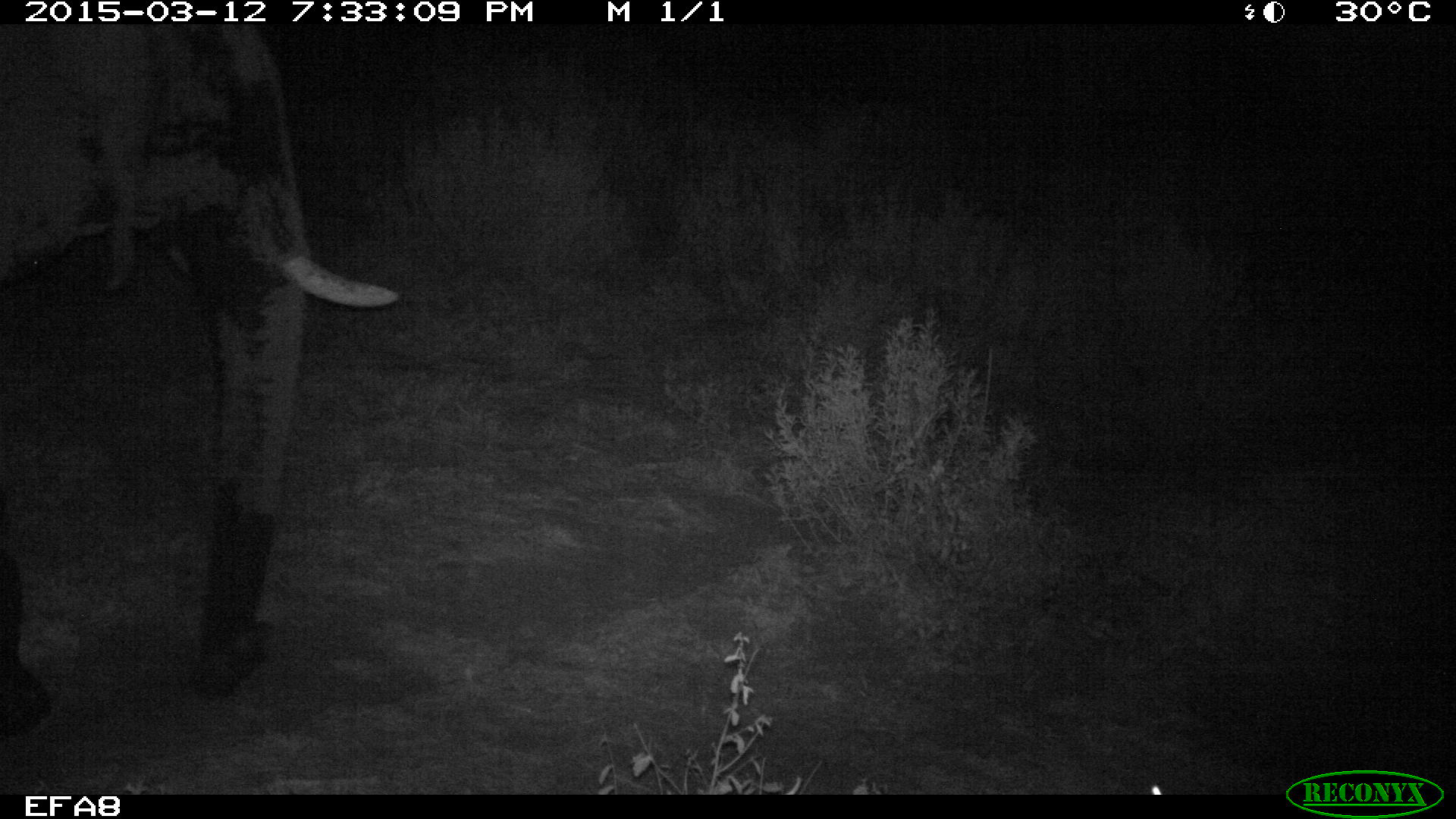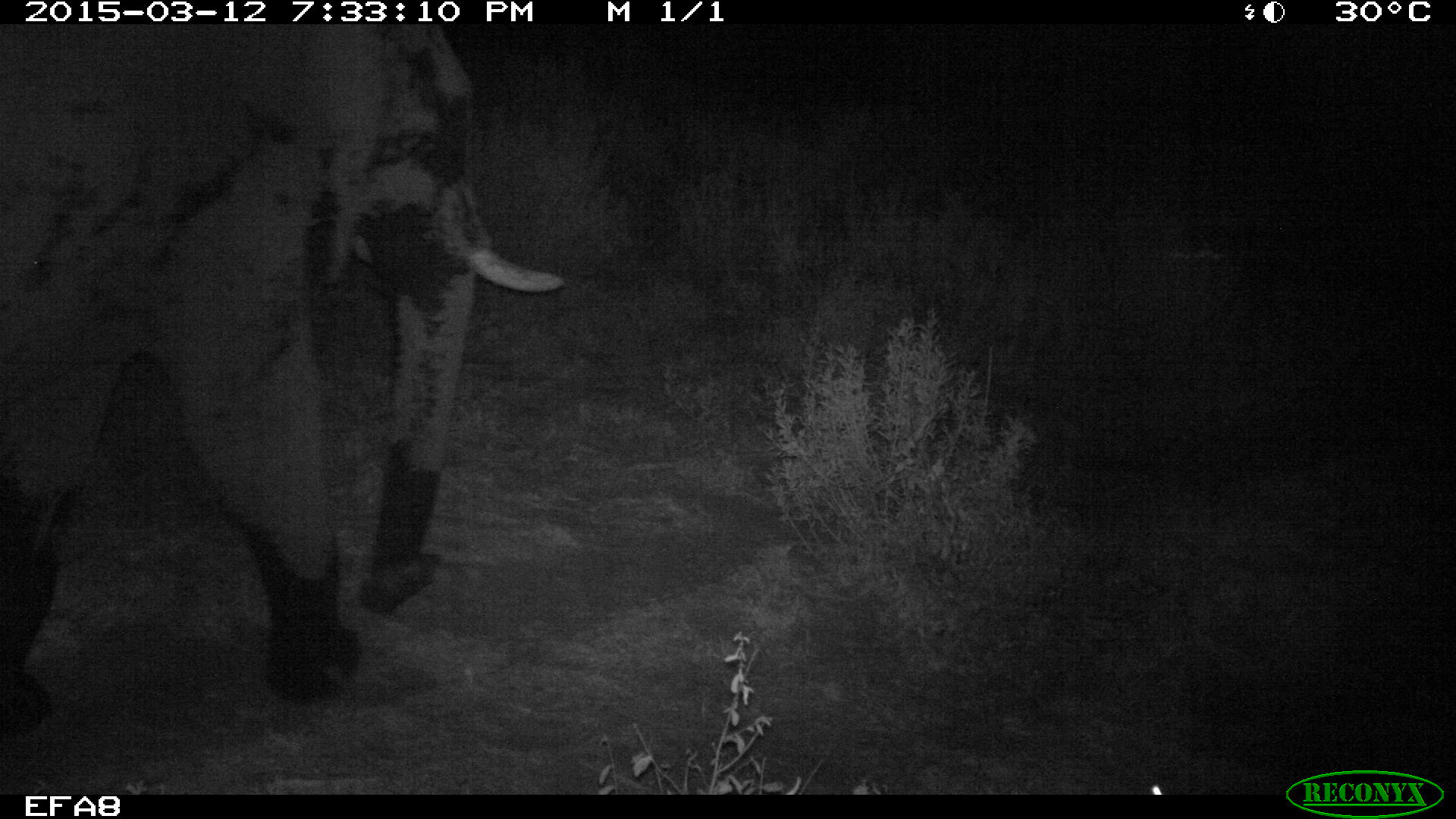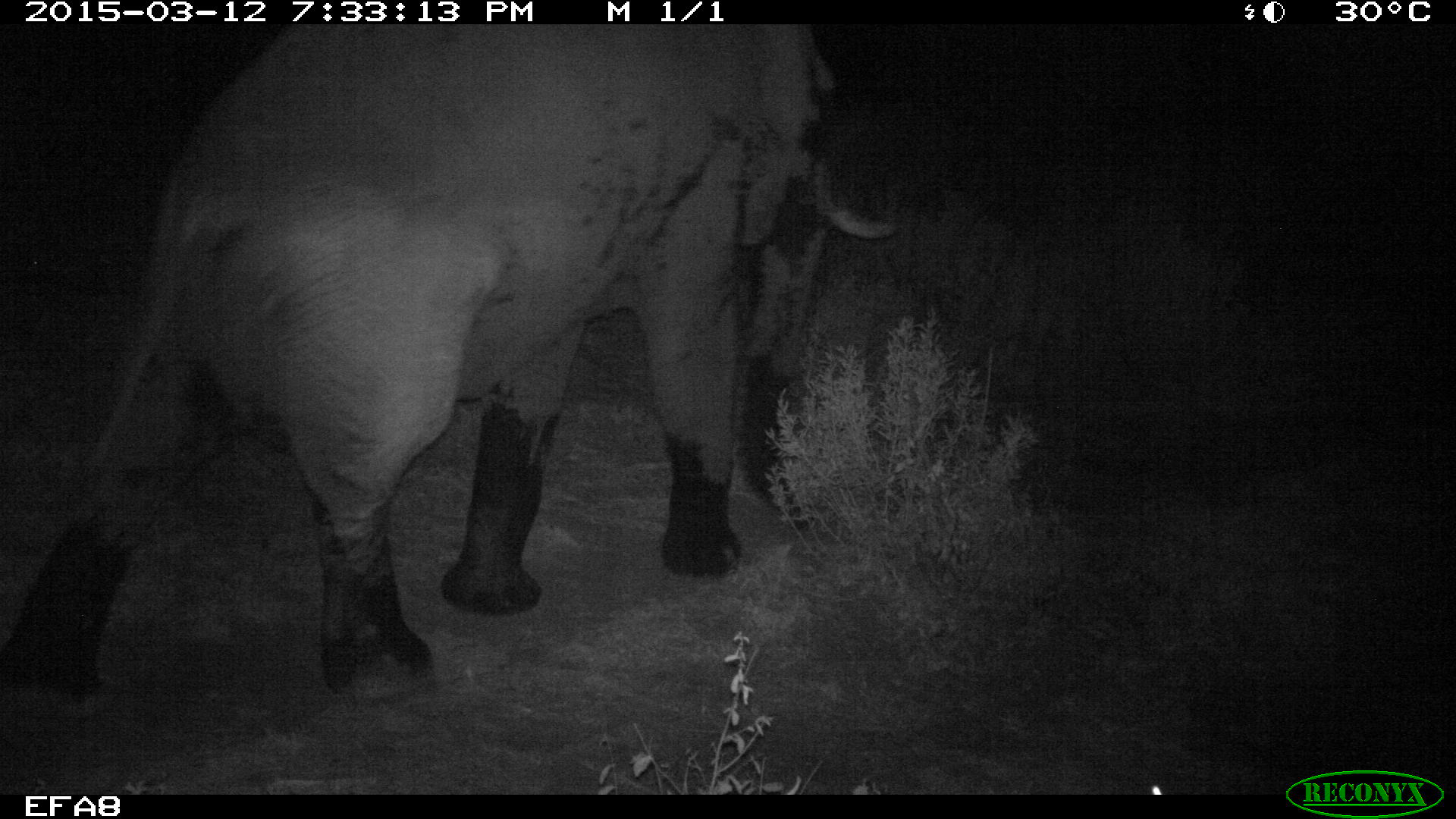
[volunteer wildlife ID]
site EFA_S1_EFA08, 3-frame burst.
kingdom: Animalia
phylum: Chordata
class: Mammalia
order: Proboscidea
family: Elephantidae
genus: Loxodonta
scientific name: Loxodonta africana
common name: african bush elephant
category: elephant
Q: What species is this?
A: Elephant (african bush elephant) (Loxodonta africana).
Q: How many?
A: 1.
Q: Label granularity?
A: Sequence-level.